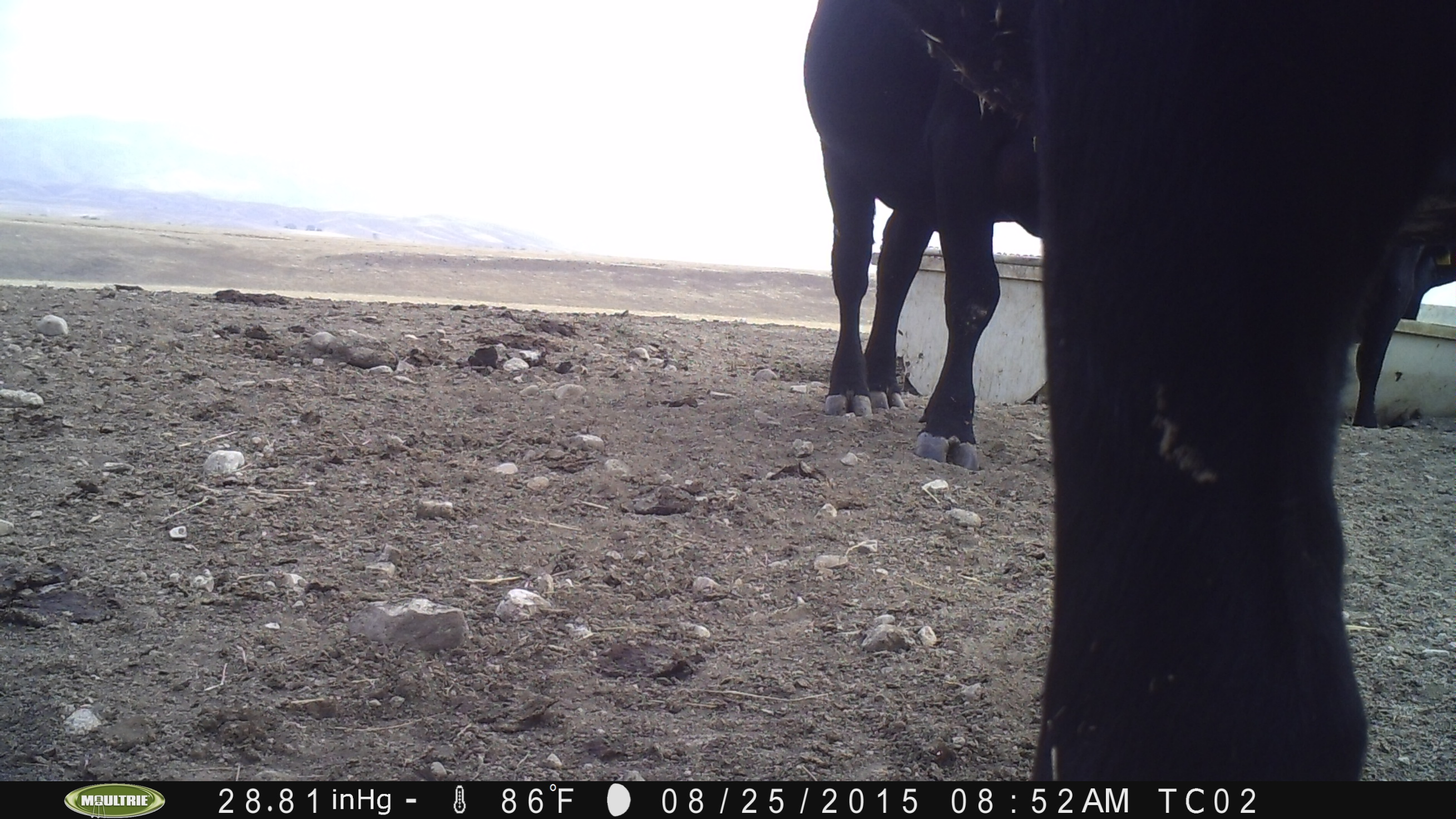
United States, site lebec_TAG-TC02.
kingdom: Animalia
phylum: Chordata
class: Mammalia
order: Artiodactyla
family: Bovidae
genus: Bos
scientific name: Bos taurus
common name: domestic cow